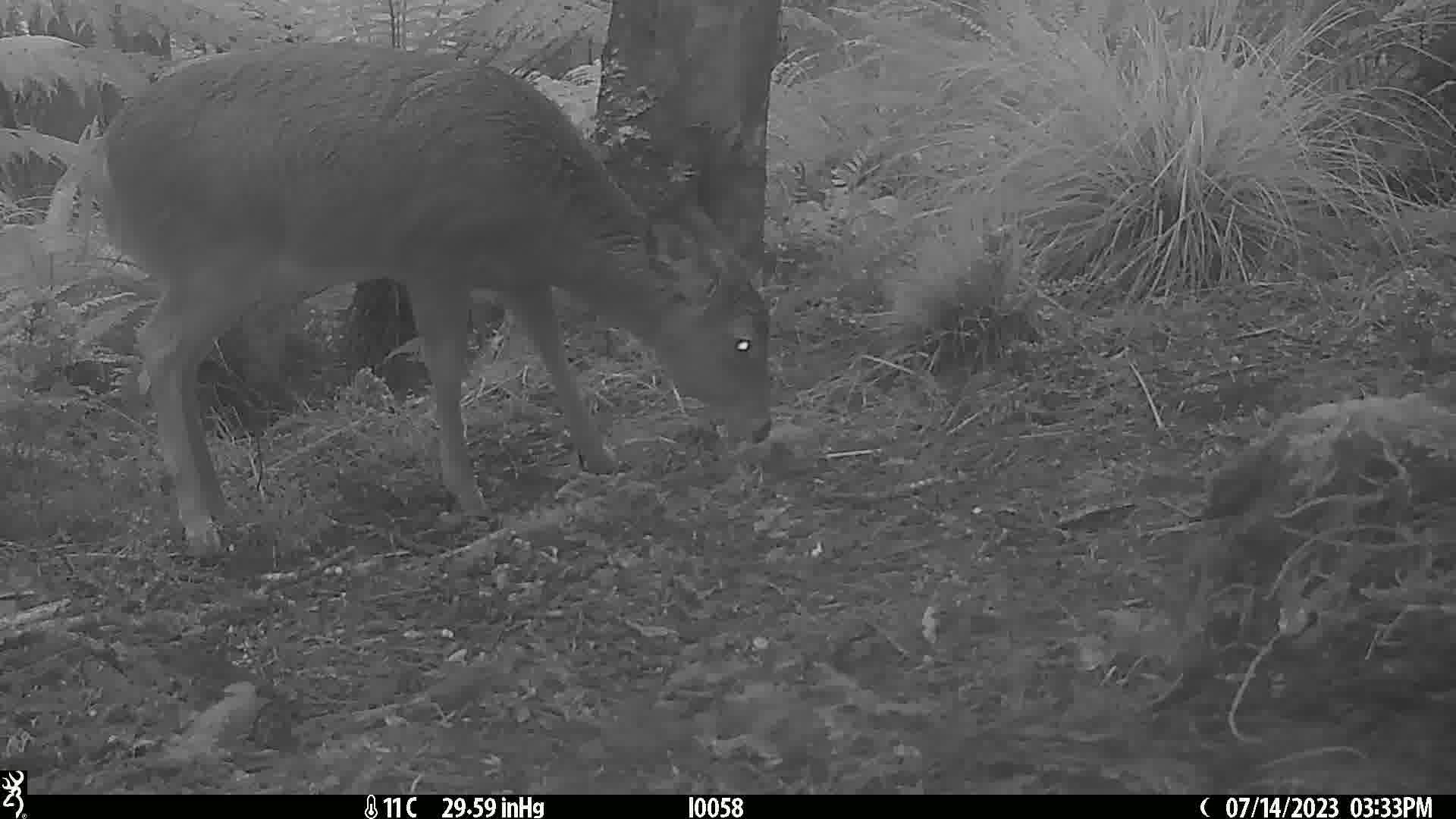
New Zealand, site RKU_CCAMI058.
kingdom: Animalia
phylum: Chordata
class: Mammalia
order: Artiodactyla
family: Cervidae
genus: Odocoileus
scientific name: Odocoileus virginianus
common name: white-tailed deer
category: white tailed deer